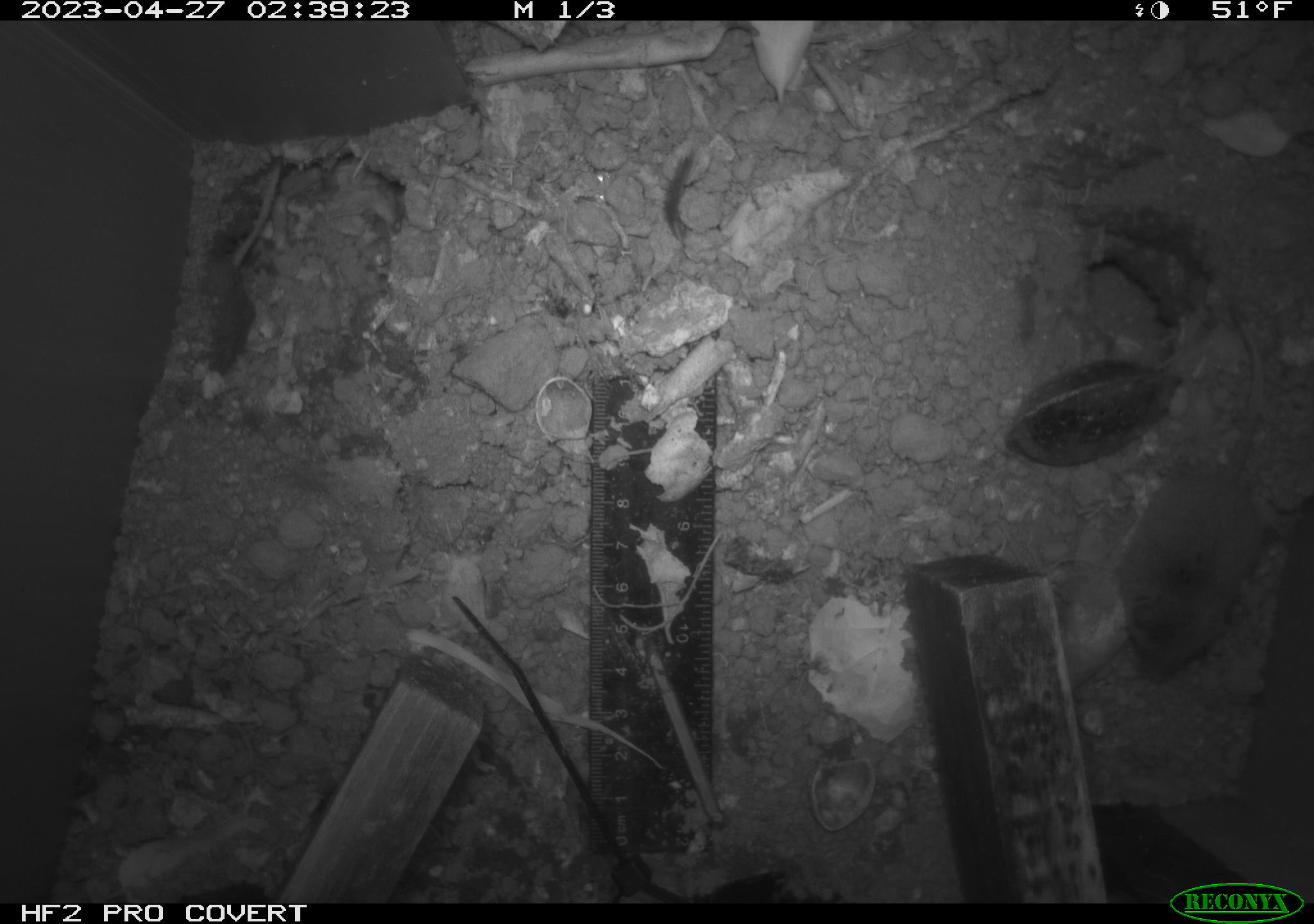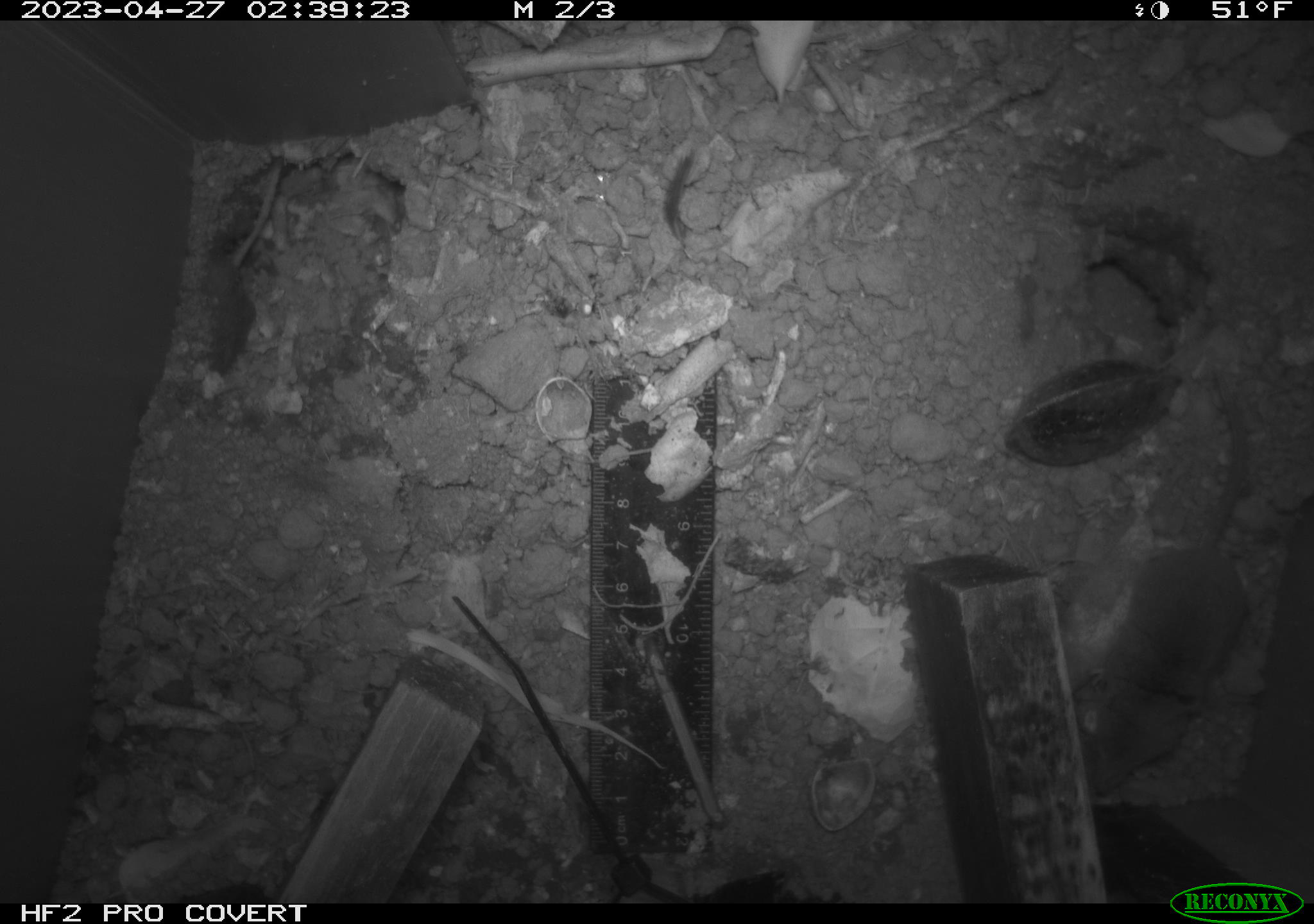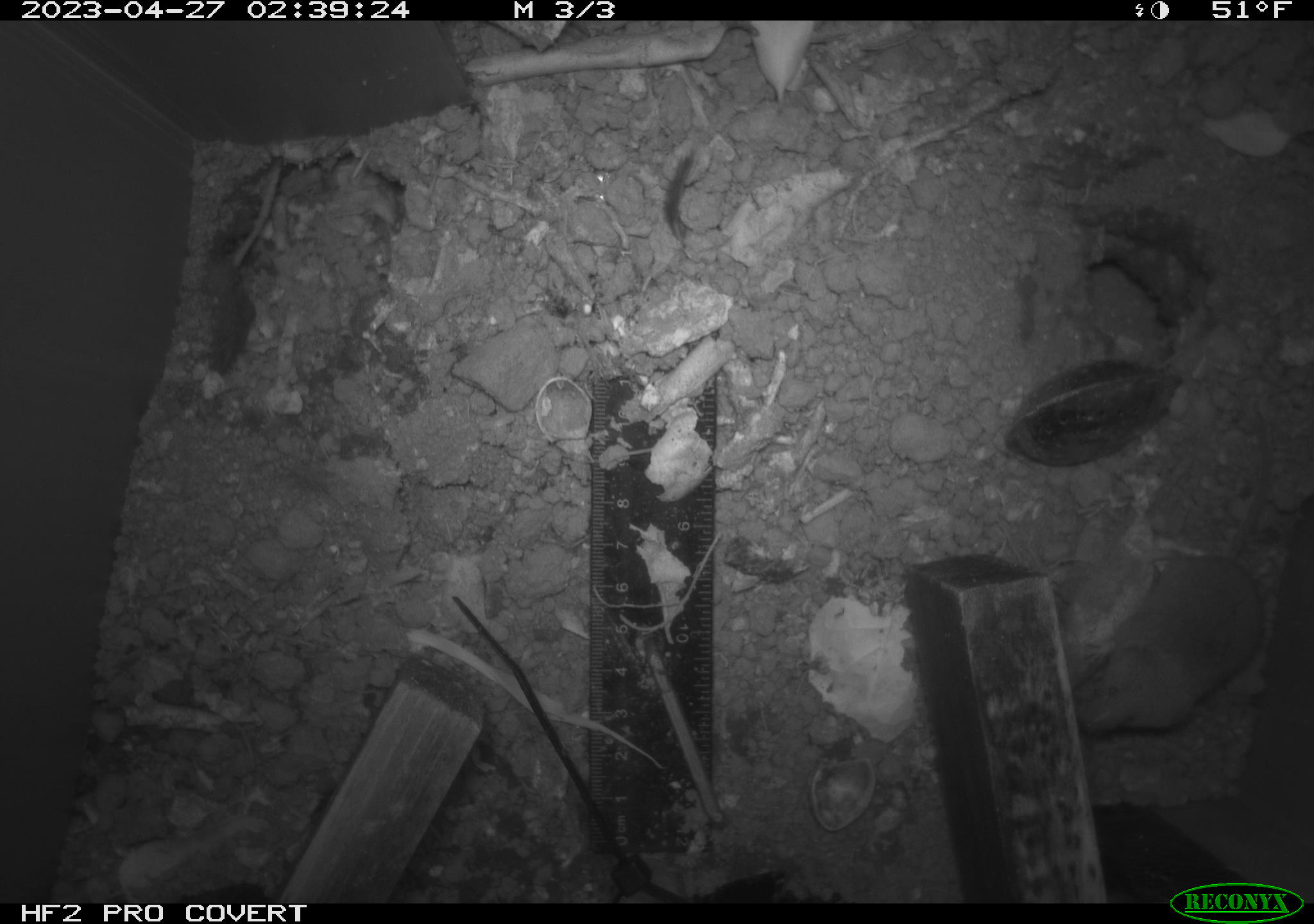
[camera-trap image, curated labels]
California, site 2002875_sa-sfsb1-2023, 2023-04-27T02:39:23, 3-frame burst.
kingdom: Animalia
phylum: Chordata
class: Mammalia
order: Eulipotyphla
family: Soricidae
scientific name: Soricidae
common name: shrews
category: soricidae family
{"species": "soricidae family (shrews) (Soricidae)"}